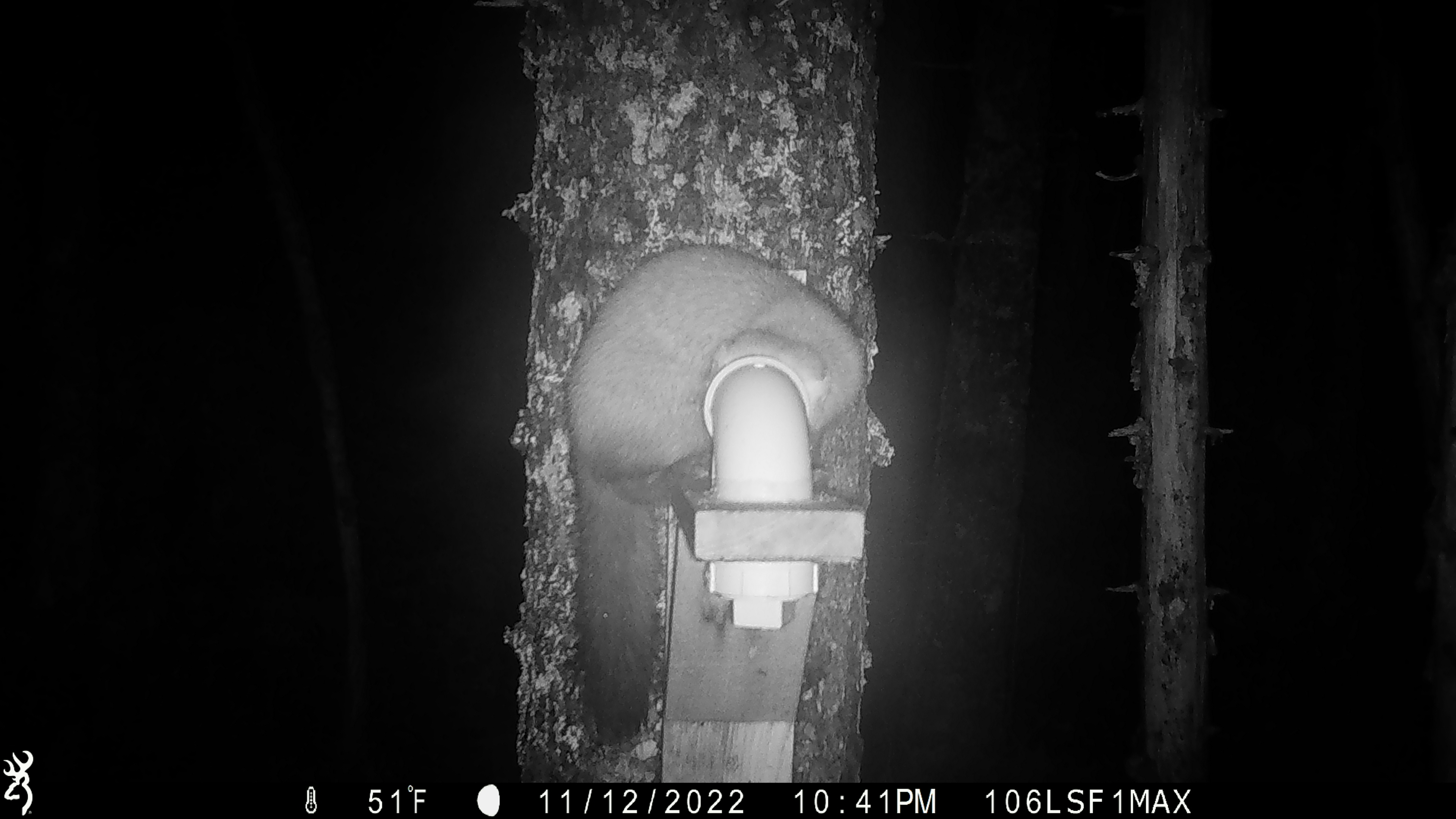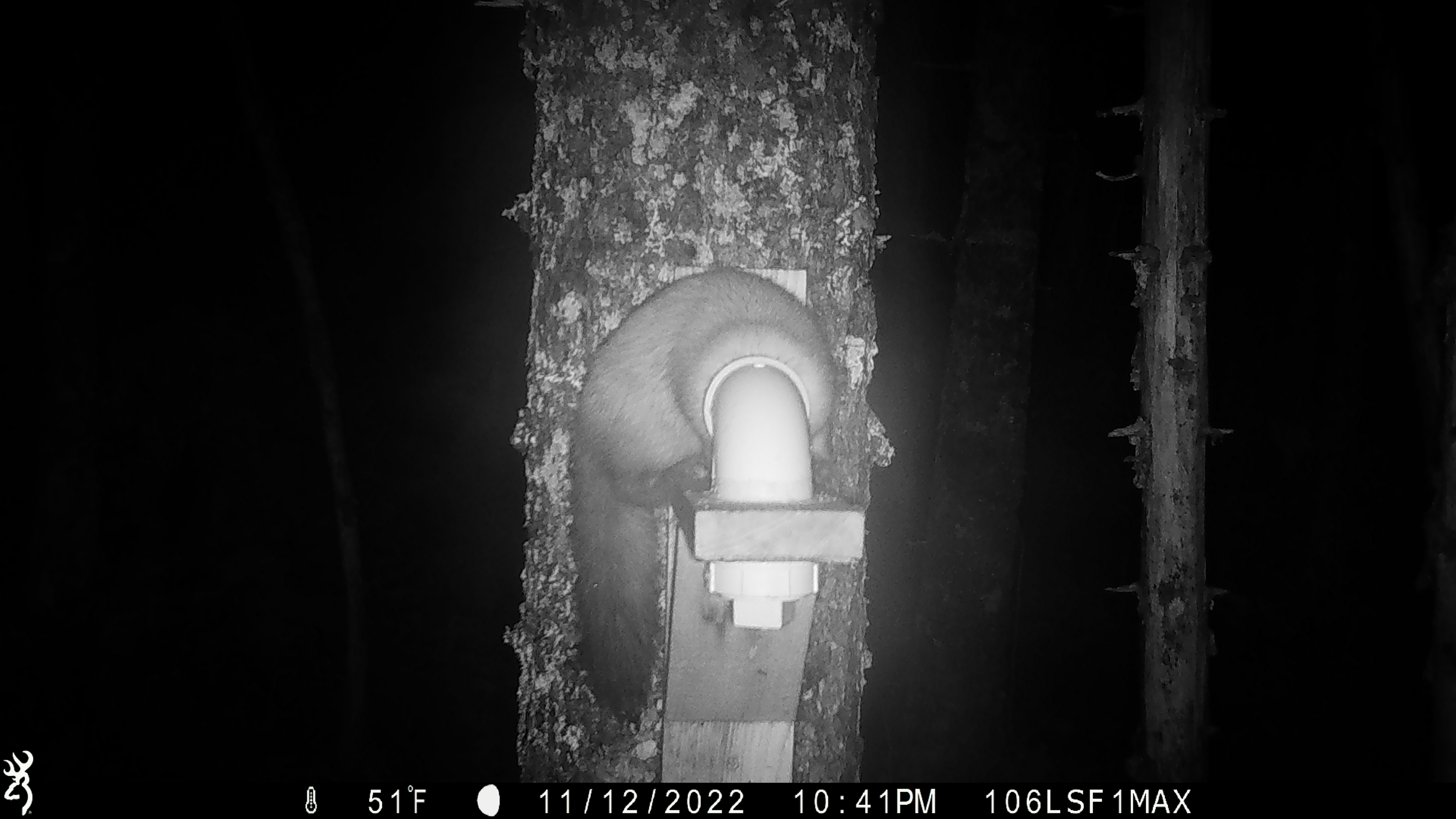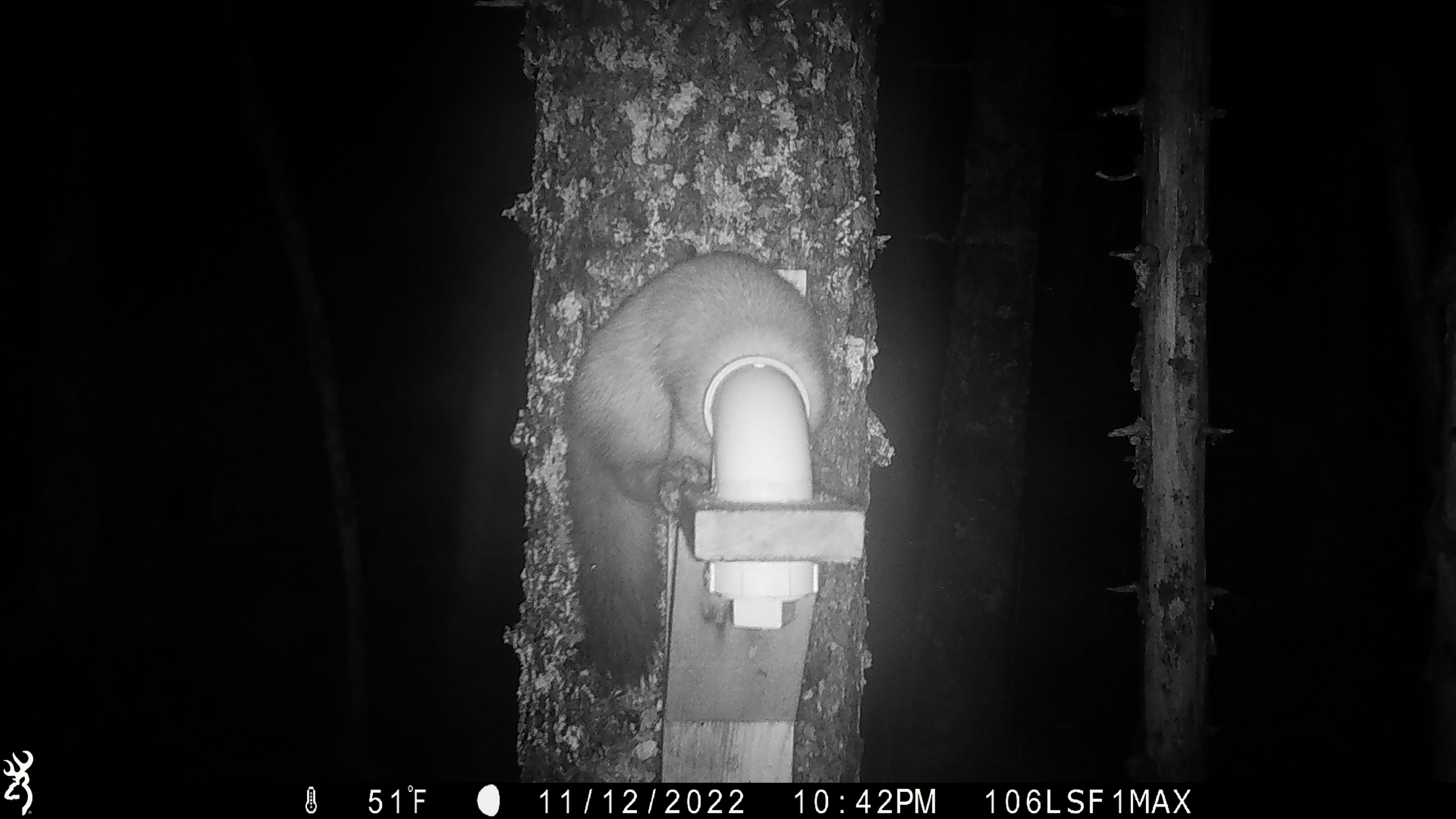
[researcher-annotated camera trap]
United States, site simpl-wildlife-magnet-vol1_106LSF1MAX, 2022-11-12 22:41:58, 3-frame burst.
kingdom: Animalia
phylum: Chordata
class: Mammalia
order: Carnivora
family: Mustelidae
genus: Martes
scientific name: Martes americana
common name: american marten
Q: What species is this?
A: American marten (Martes americana).